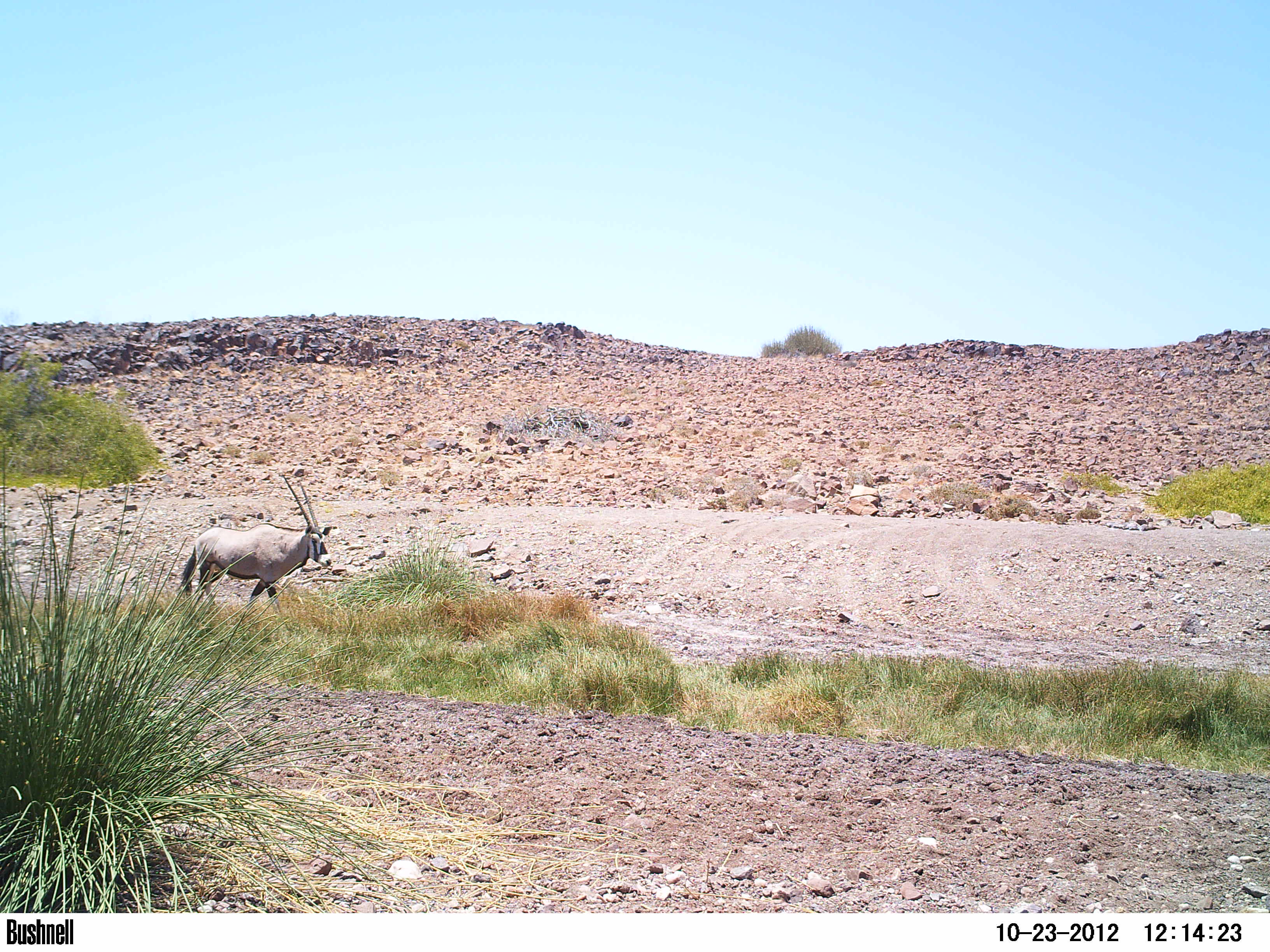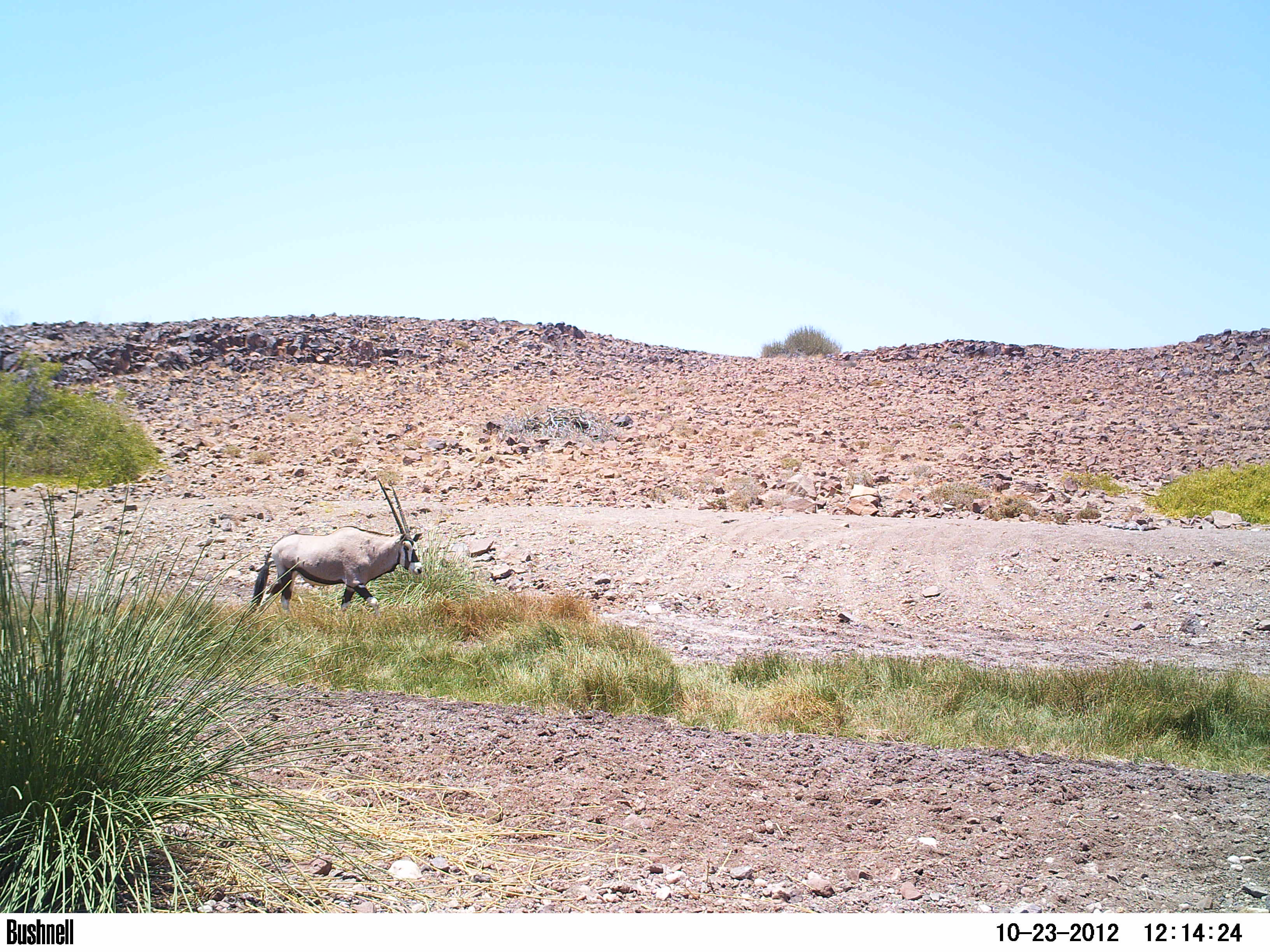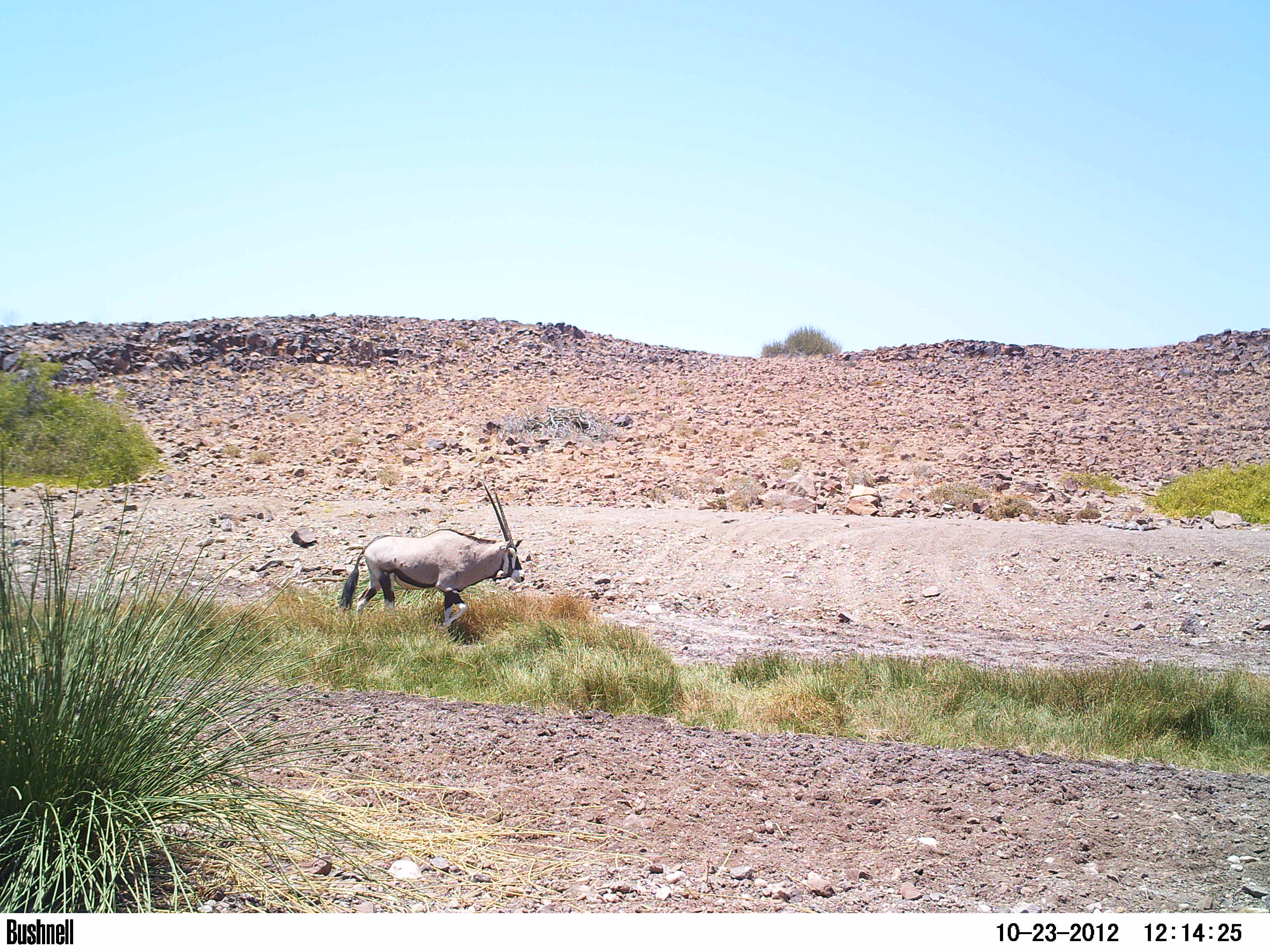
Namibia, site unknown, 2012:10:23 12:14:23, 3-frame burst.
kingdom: Animalia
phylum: Chordata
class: Mammalia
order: Artiodactyla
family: Bovidae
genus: Oryx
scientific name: Oryx gazella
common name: gemsbok